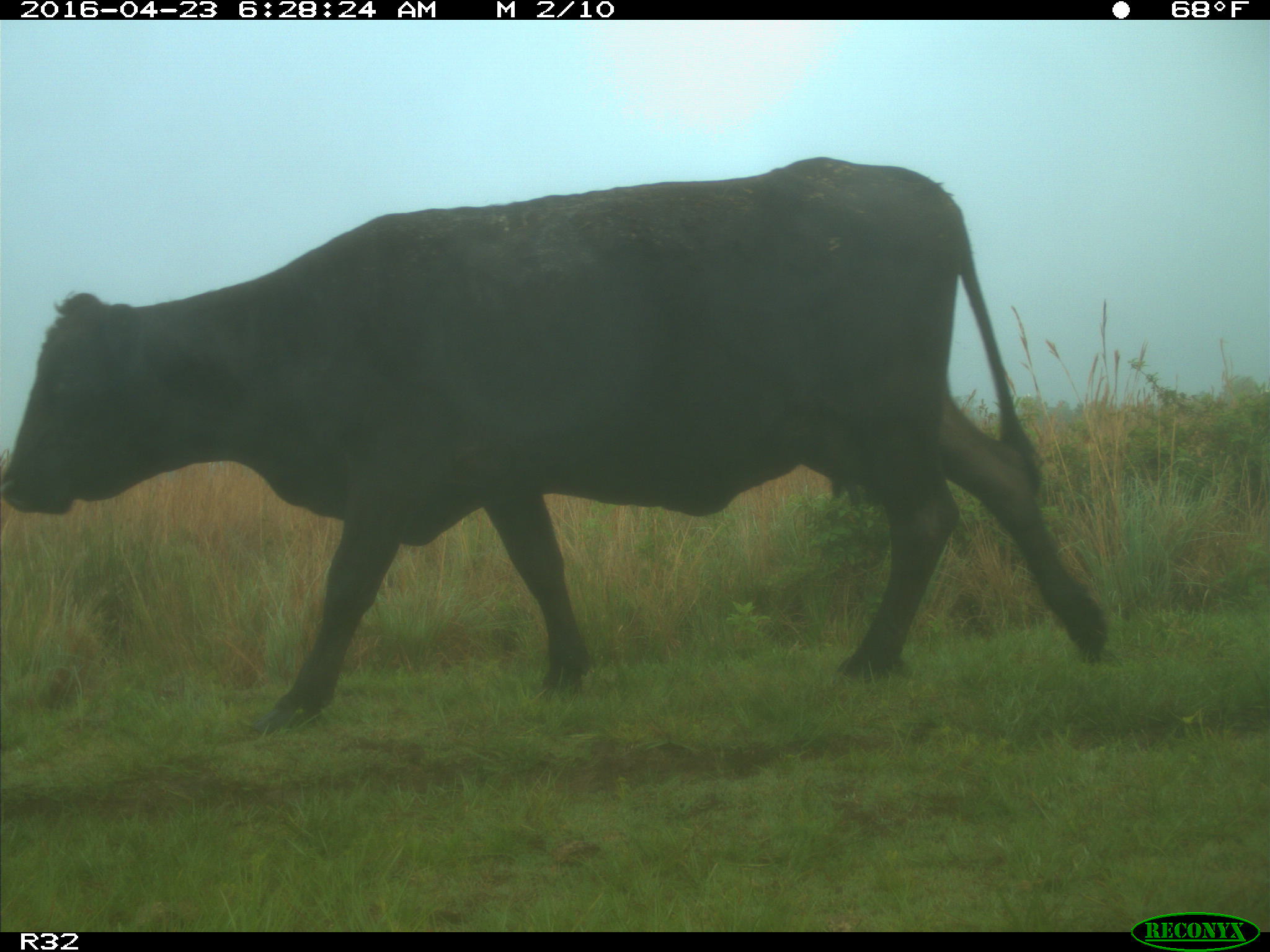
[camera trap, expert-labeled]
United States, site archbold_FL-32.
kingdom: Animalia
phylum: Chordata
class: Mammalia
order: Artiodactyla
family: Bovidae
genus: Bos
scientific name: Bos taurus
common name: domestic cow